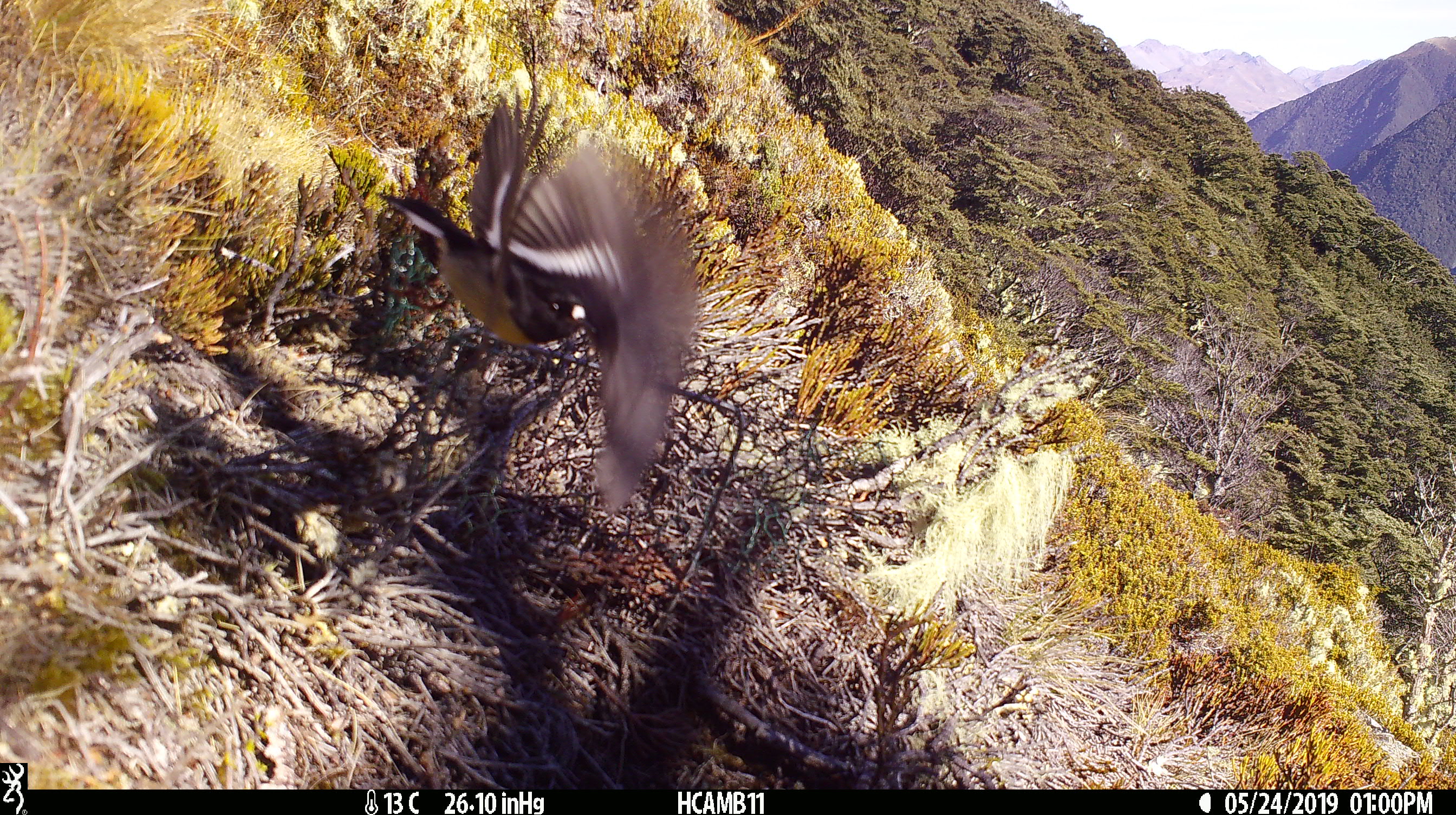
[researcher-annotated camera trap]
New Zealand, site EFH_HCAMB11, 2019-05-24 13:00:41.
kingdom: Animalia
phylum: Chordata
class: Aves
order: Passeriformes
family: Petroicidae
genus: Petroica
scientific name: Petroica macrocephala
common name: tomtit